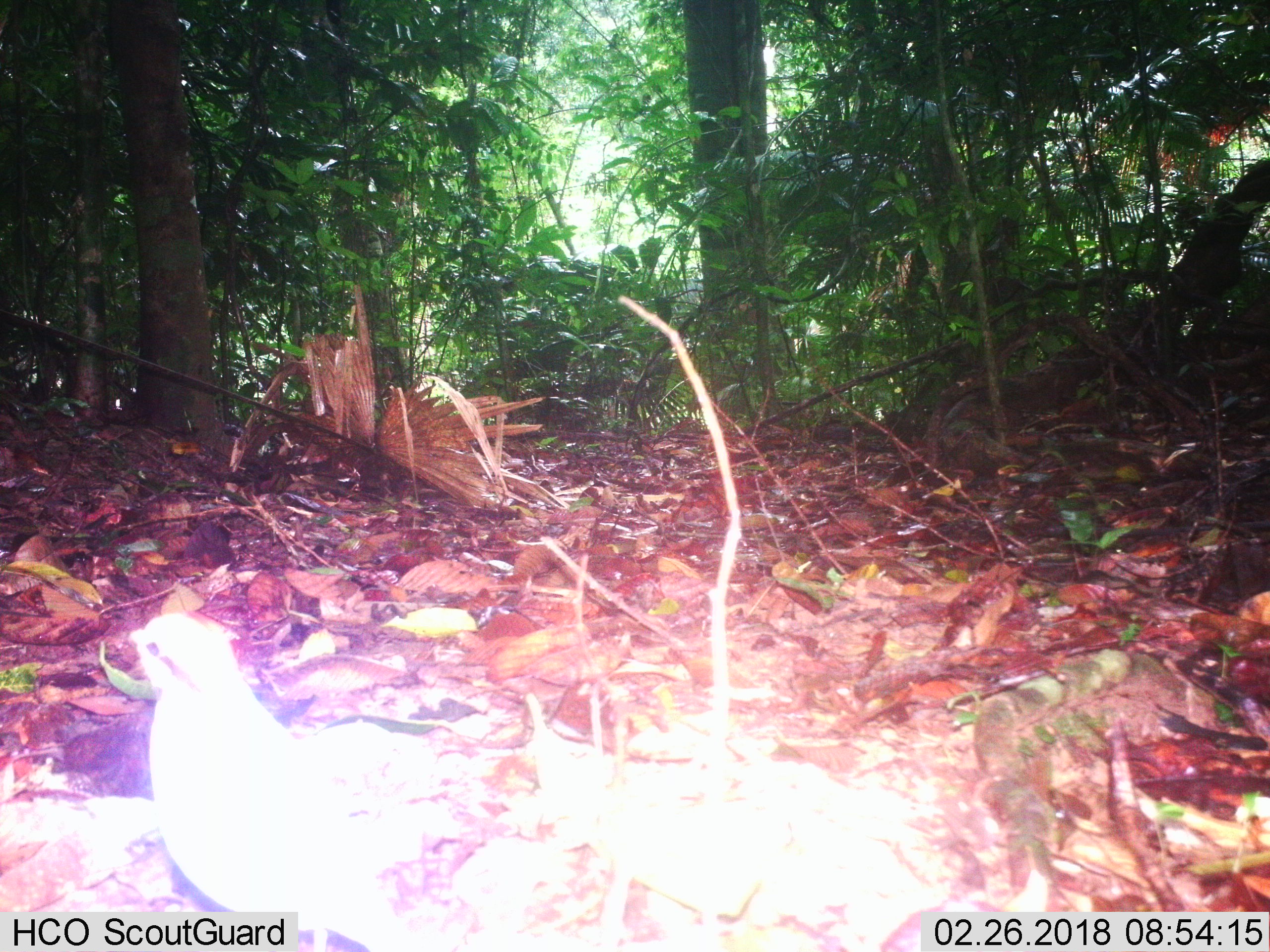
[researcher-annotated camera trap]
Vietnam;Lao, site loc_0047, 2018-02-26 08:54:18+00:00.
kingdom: Animalia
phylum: Chordata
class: Aves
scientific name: Aves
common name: bird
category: unidentified bird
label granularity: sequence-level